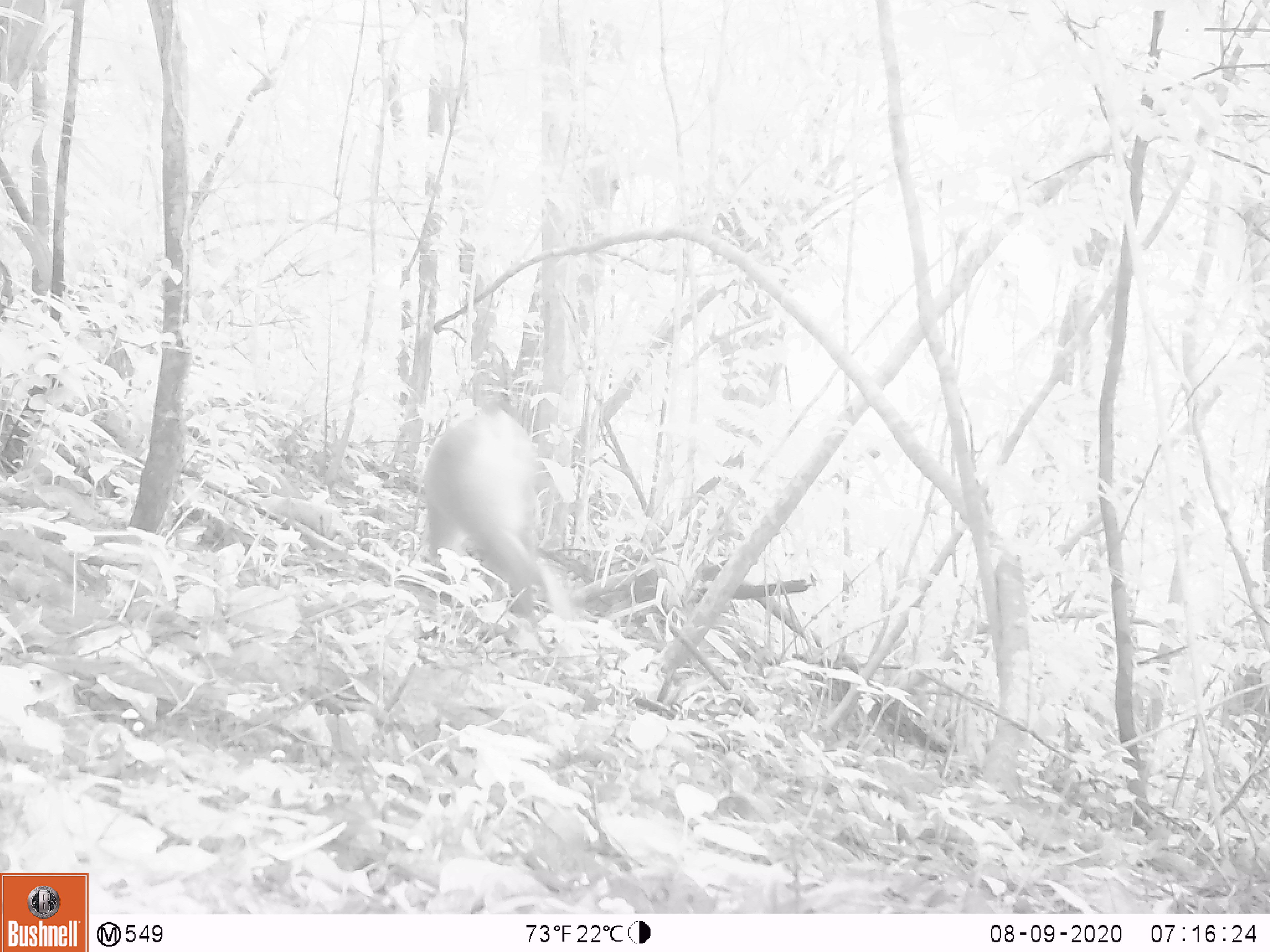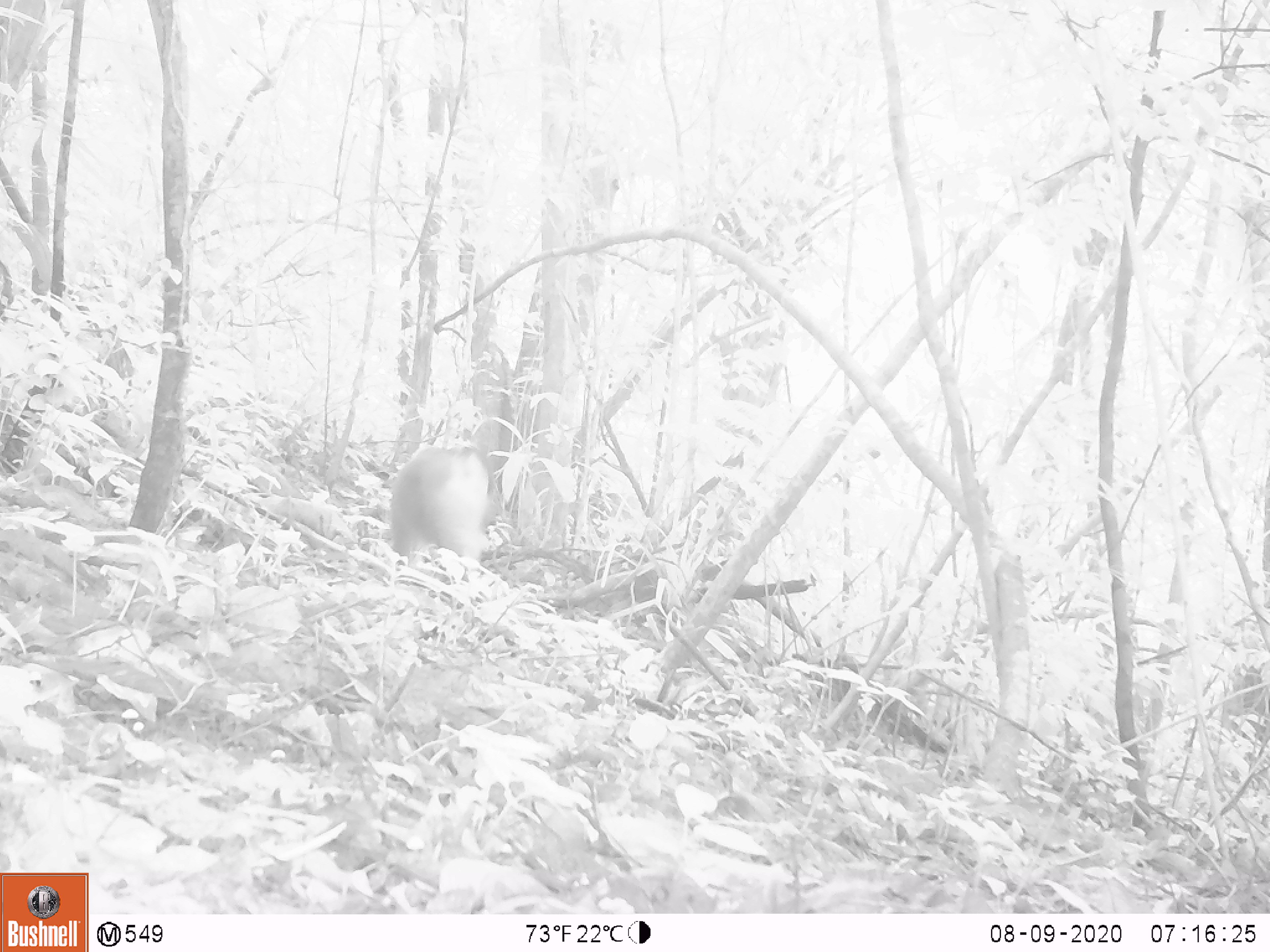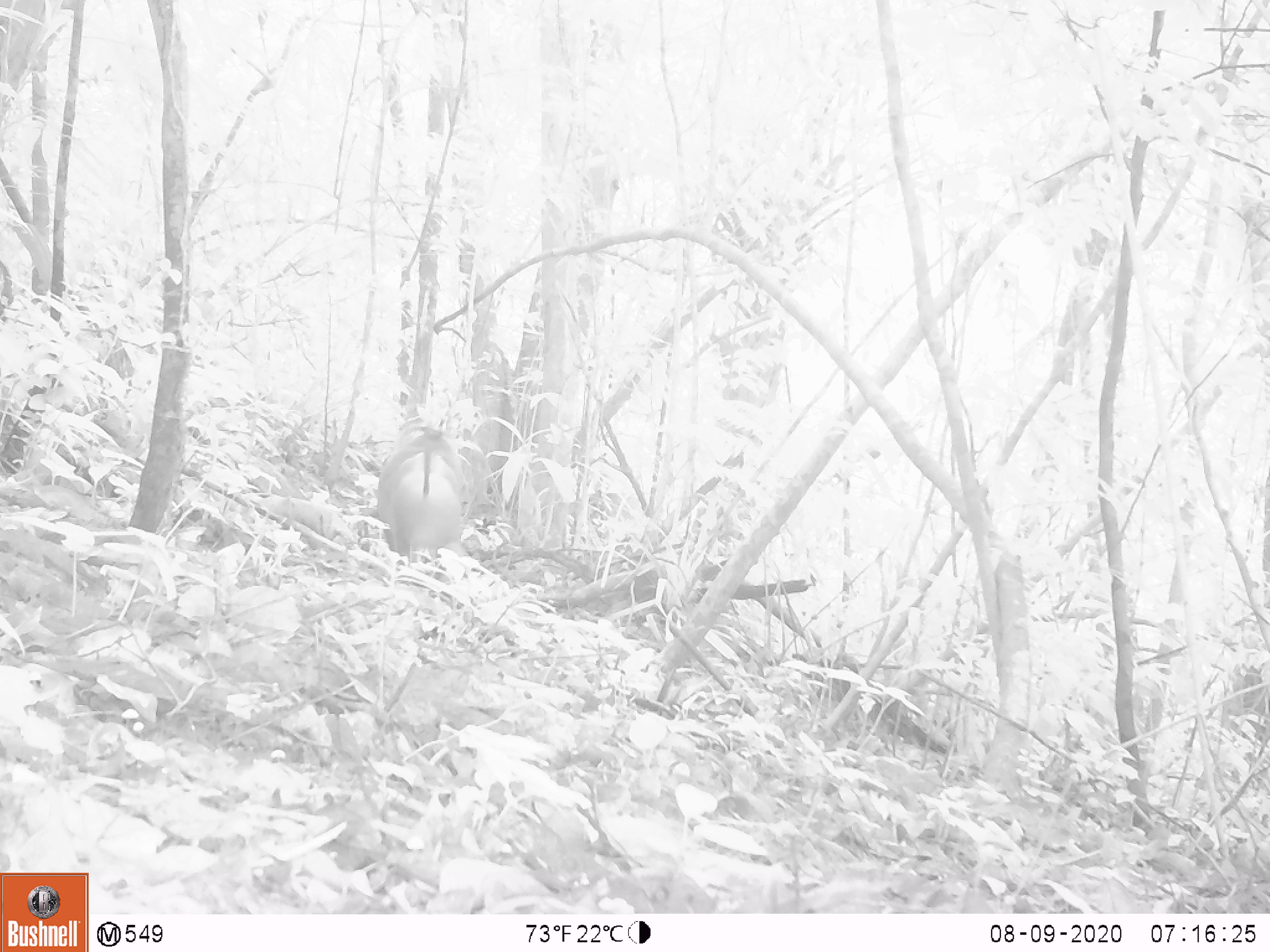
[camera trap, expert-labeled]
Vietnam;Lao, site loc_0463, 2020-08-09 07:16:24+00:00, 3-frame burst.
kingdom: Animalia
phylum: Chordata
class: Mammalia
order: Primates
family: Cercopithecidae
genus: Macaca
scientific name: Macaca nemestrina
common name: pig-tailed macaque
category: pig tailed macaque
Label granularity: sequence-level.